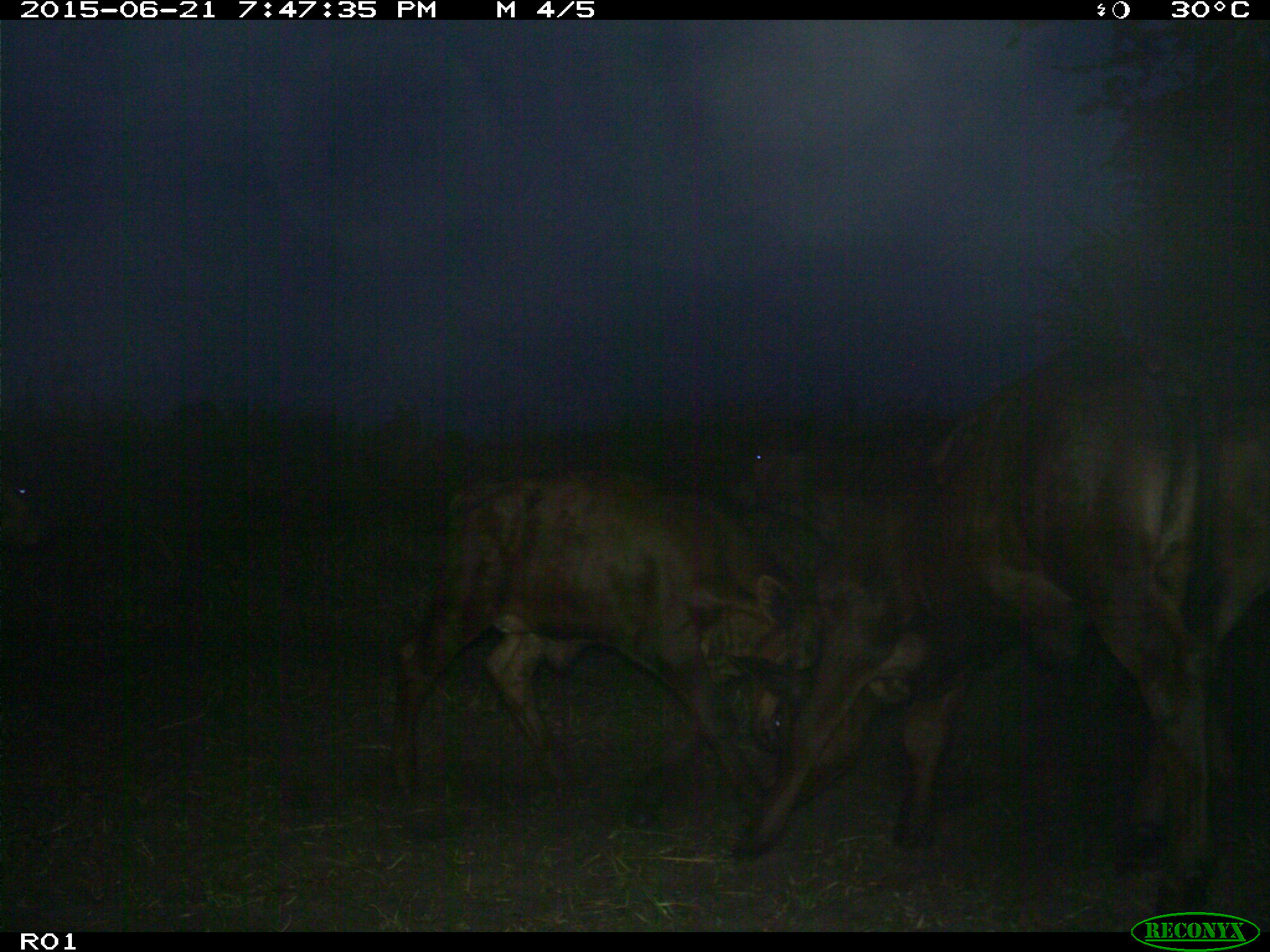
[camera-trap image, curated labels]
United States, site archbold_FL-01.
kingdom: Animalia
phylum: Chordata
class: Mammalia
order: Artiodactyla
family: Bovidae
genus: Bos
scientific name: Bos taurus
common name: domestic cow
Bos taurus (domestic cow).